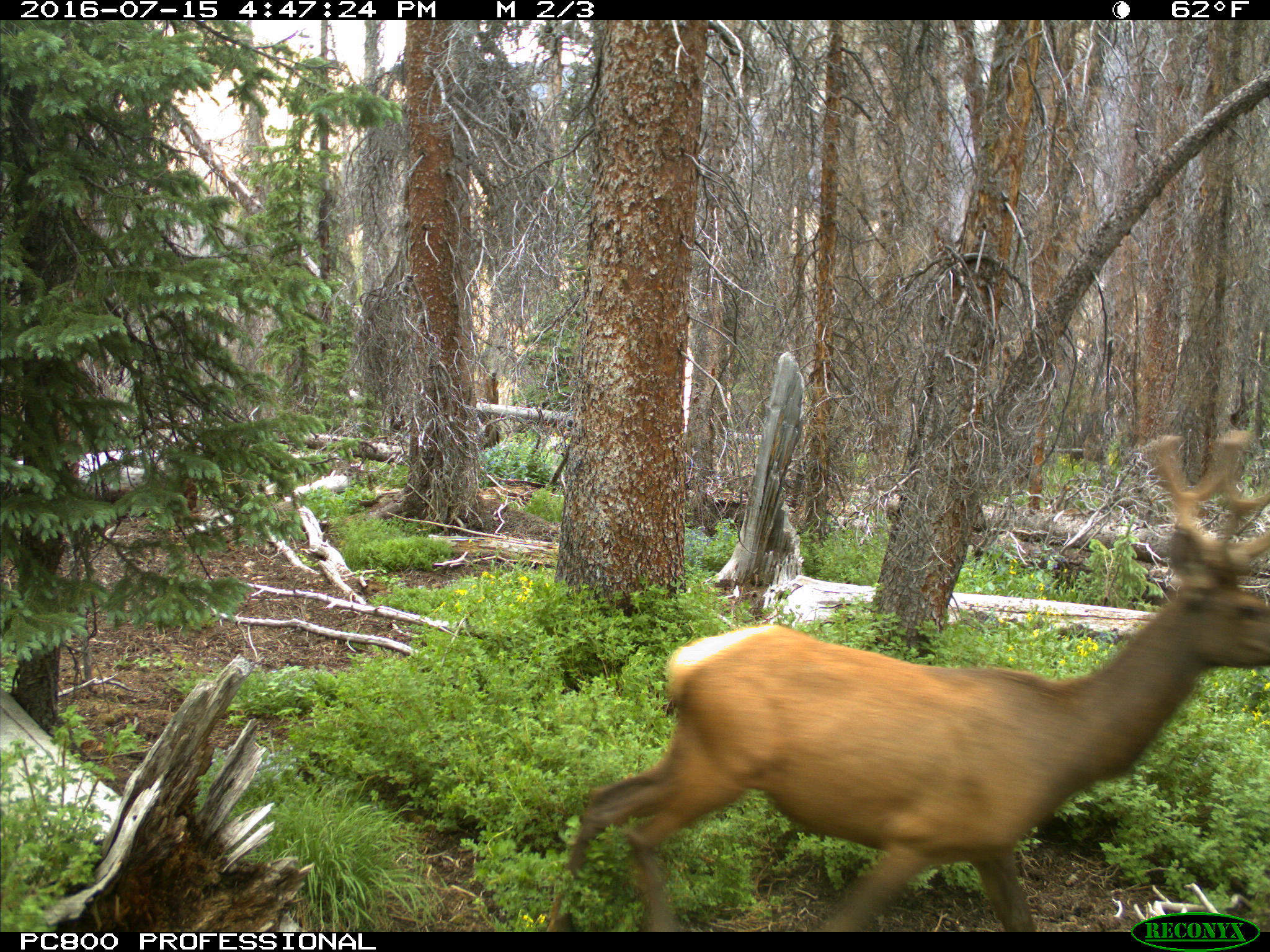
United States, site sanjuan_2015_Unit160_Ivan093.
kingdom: Animalia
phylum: Chordata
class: Mammalia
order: Artiodactyla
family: Cervidae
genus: Cervus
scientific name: Cervus elaphus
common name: red deer